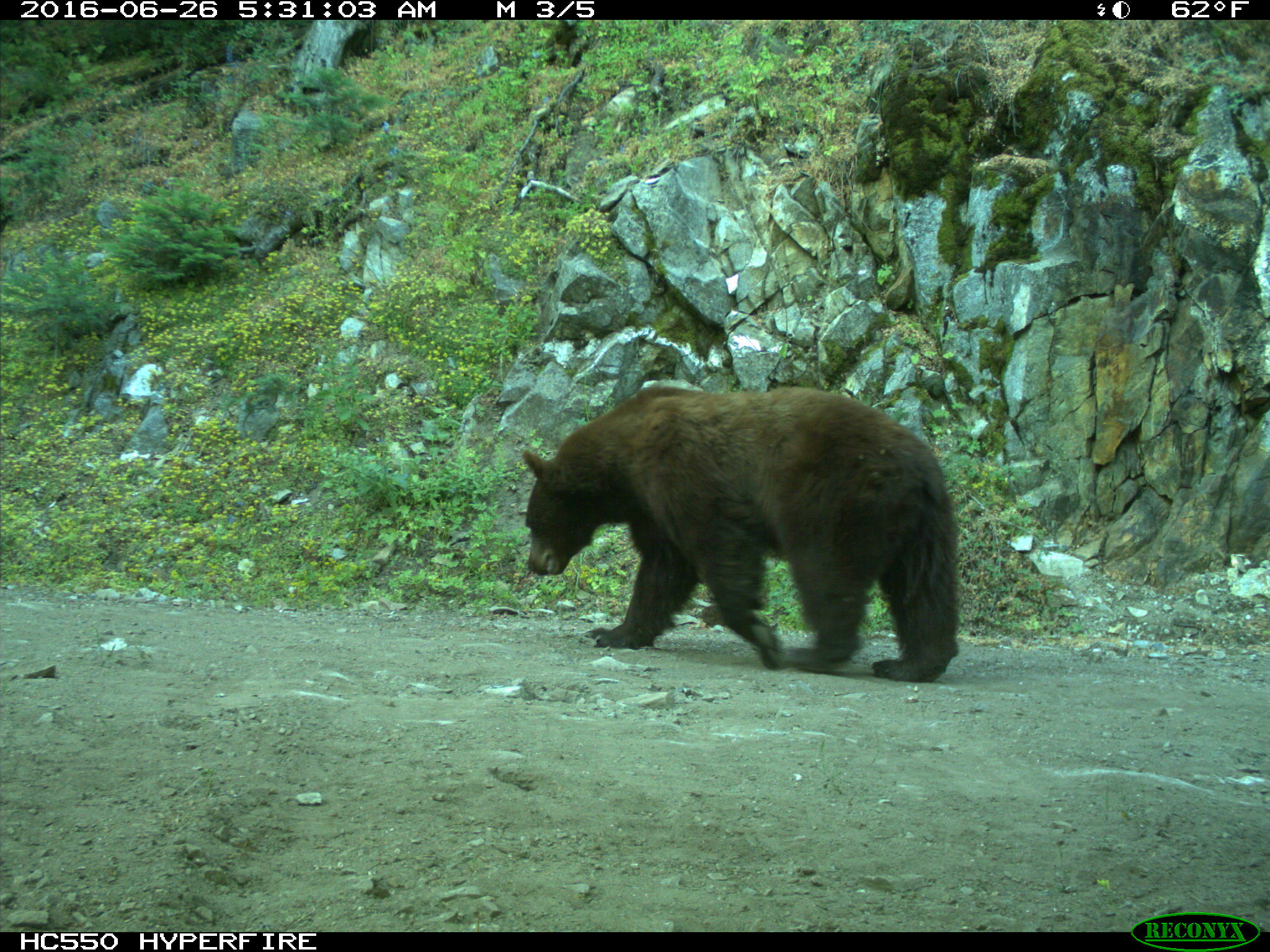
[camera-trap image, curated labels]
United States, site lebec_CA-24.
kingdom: Animalia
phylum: Chordata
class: Mammalia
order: Carnivora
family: Ursidae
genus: Ursus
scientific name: Ursus americanus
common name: american black bear